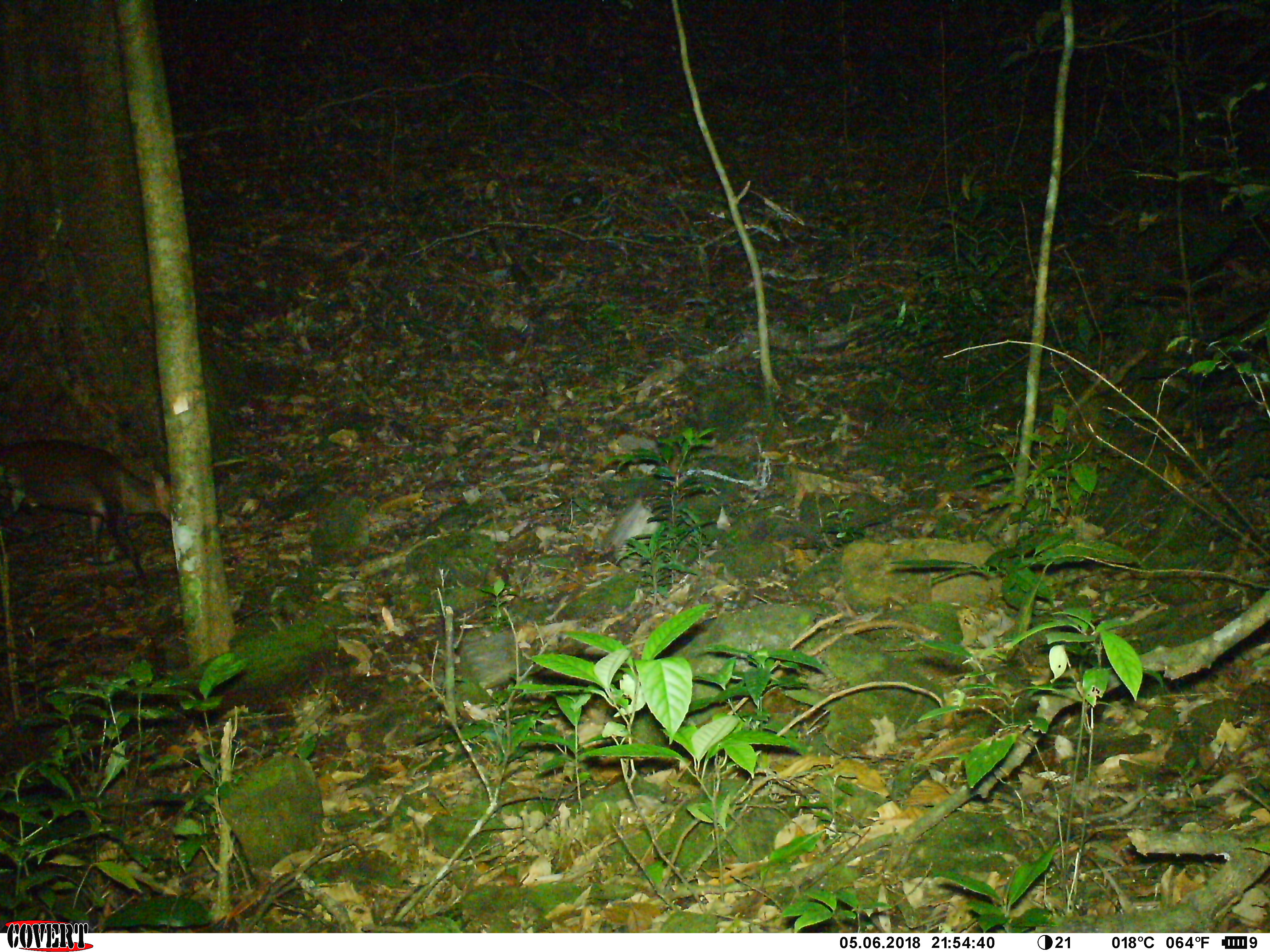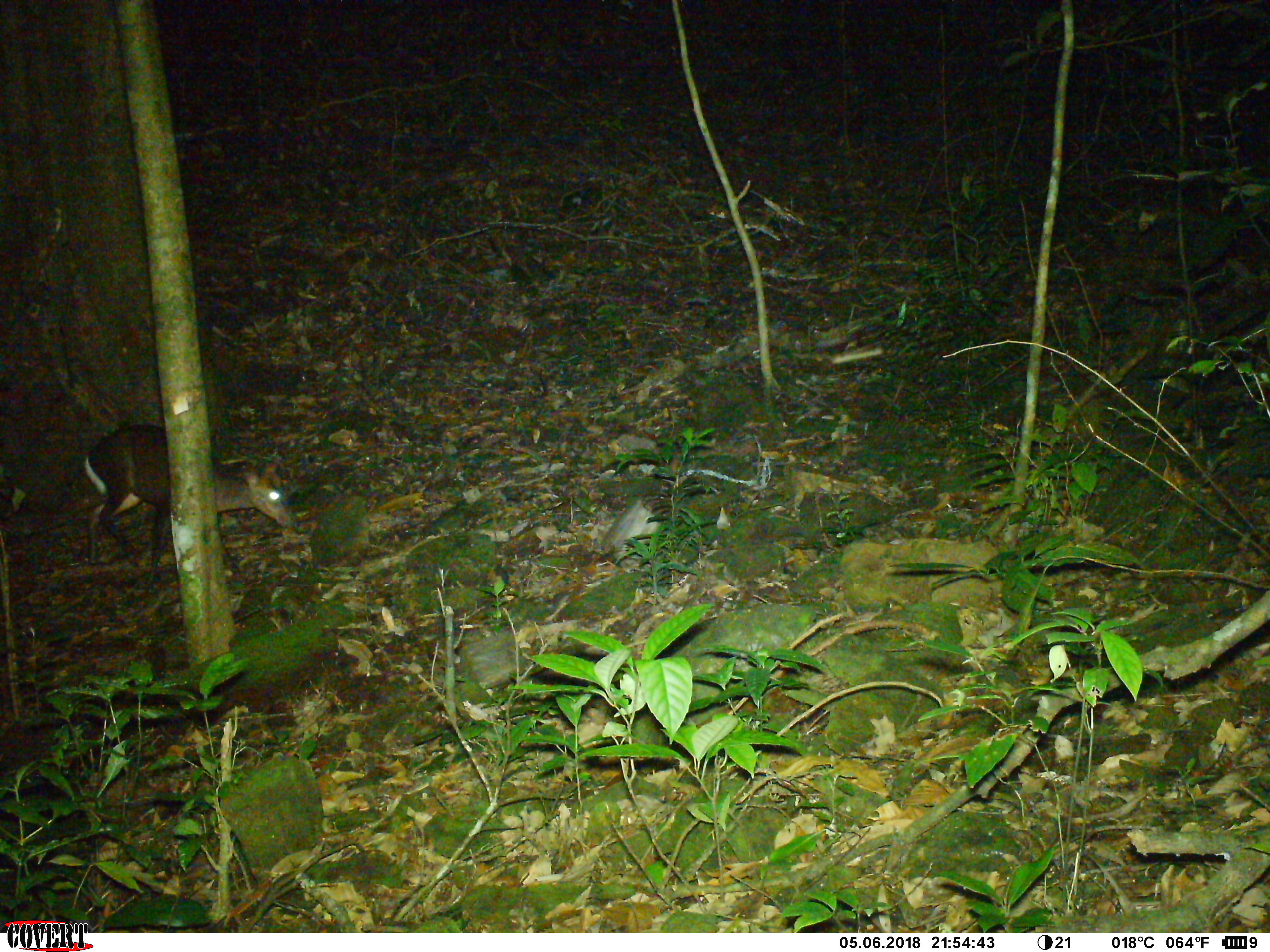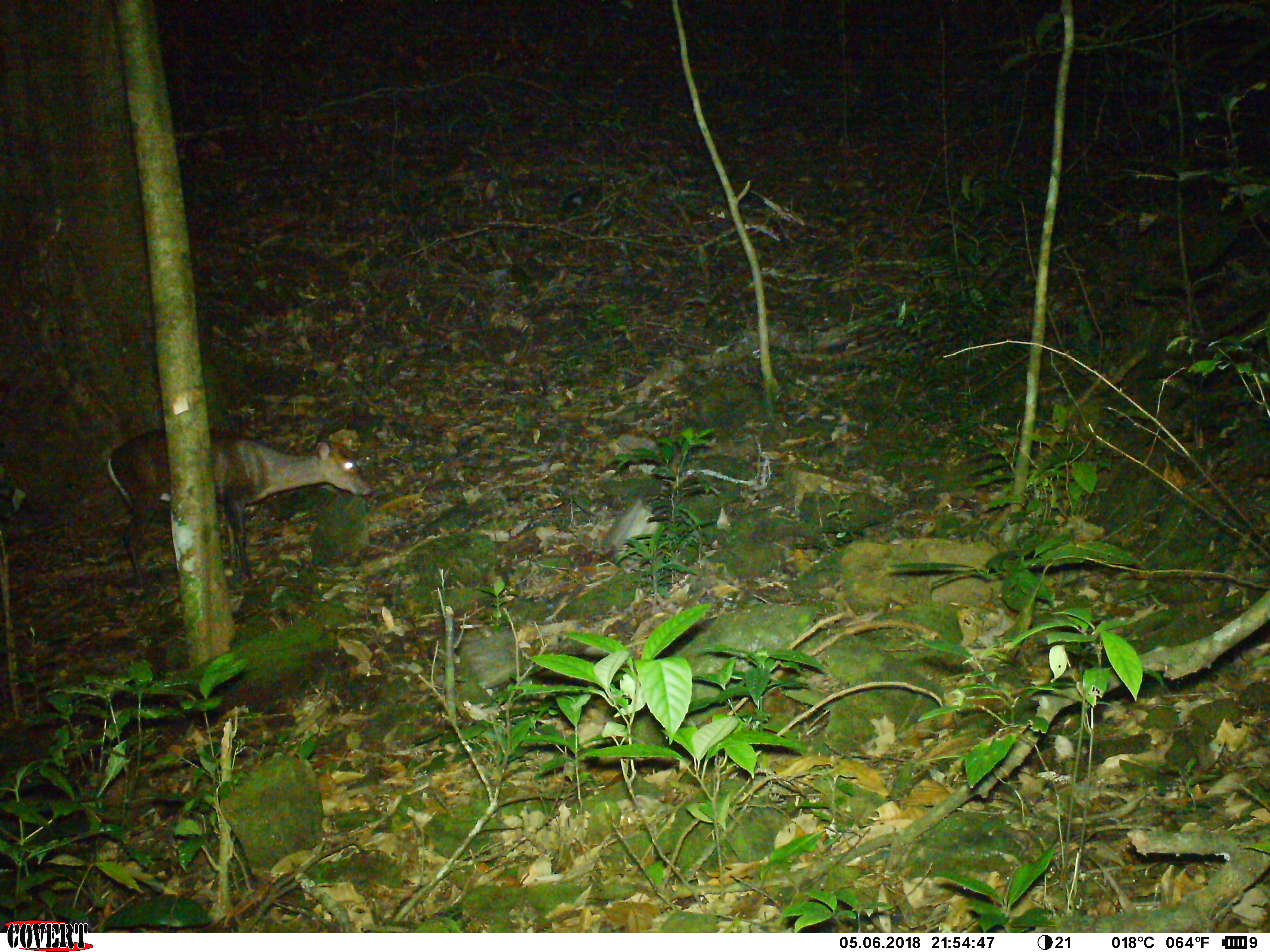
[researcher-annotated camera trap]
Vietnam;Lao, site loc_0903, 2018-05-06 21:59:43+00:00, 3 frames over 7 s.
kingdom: Animalia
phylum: Chordata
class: Mammalia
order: Artiodactyla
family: Cervidae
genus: Muntiacus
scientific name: Muntiacus rooseveltorum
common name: roosevelt's muntjac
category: roosevelts muntjac group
Roosevelts muntjac group (roosevelt's muntjac) (Muntiacus rooseveltorum). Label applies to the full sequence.